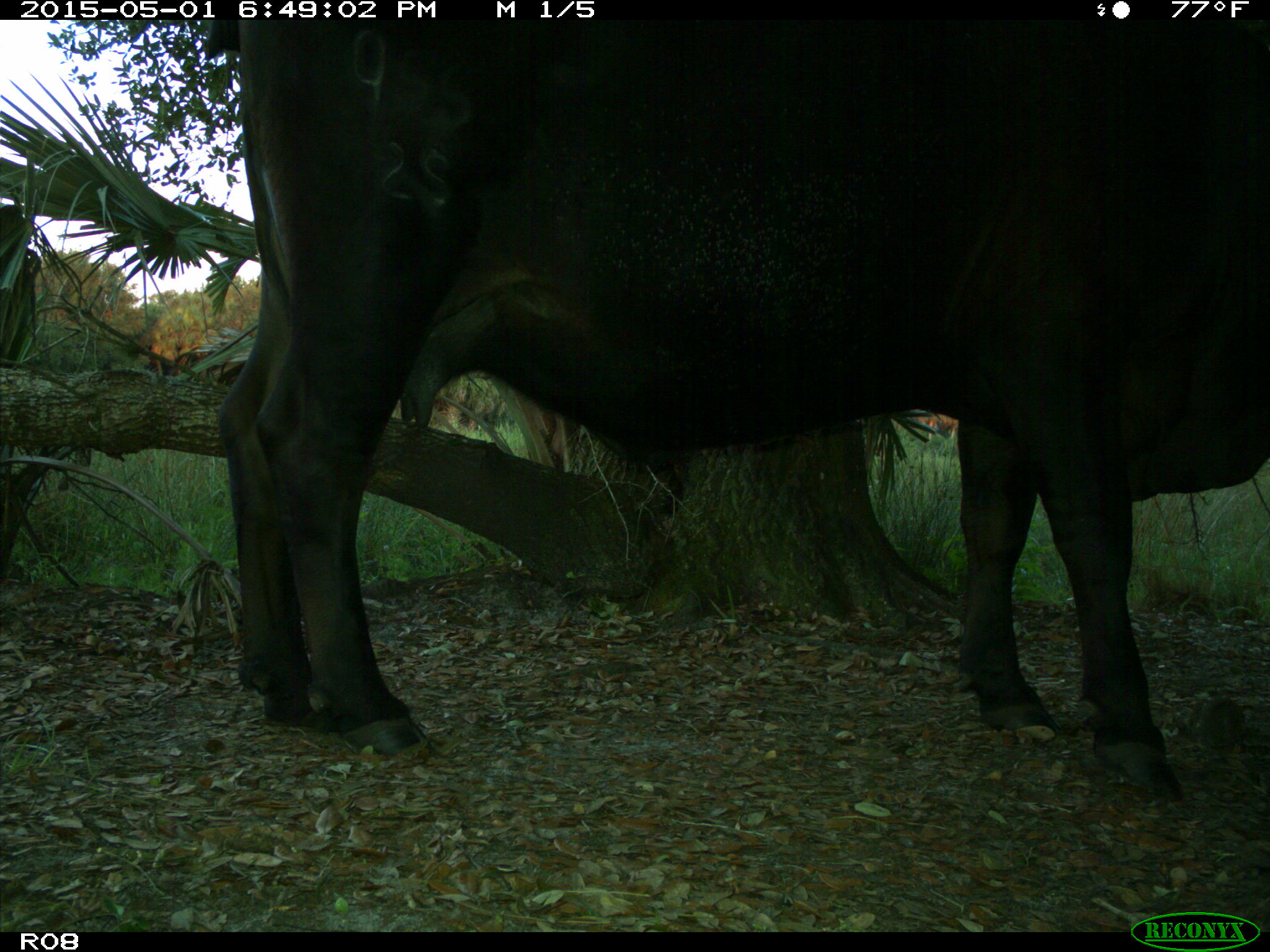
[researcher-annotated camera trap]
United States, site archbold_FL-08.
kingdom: Animalia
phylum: Chordata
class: Mammalia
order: Artiodactyla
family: Bovidae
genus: Bos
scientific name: Bos taurus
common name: domestic cow